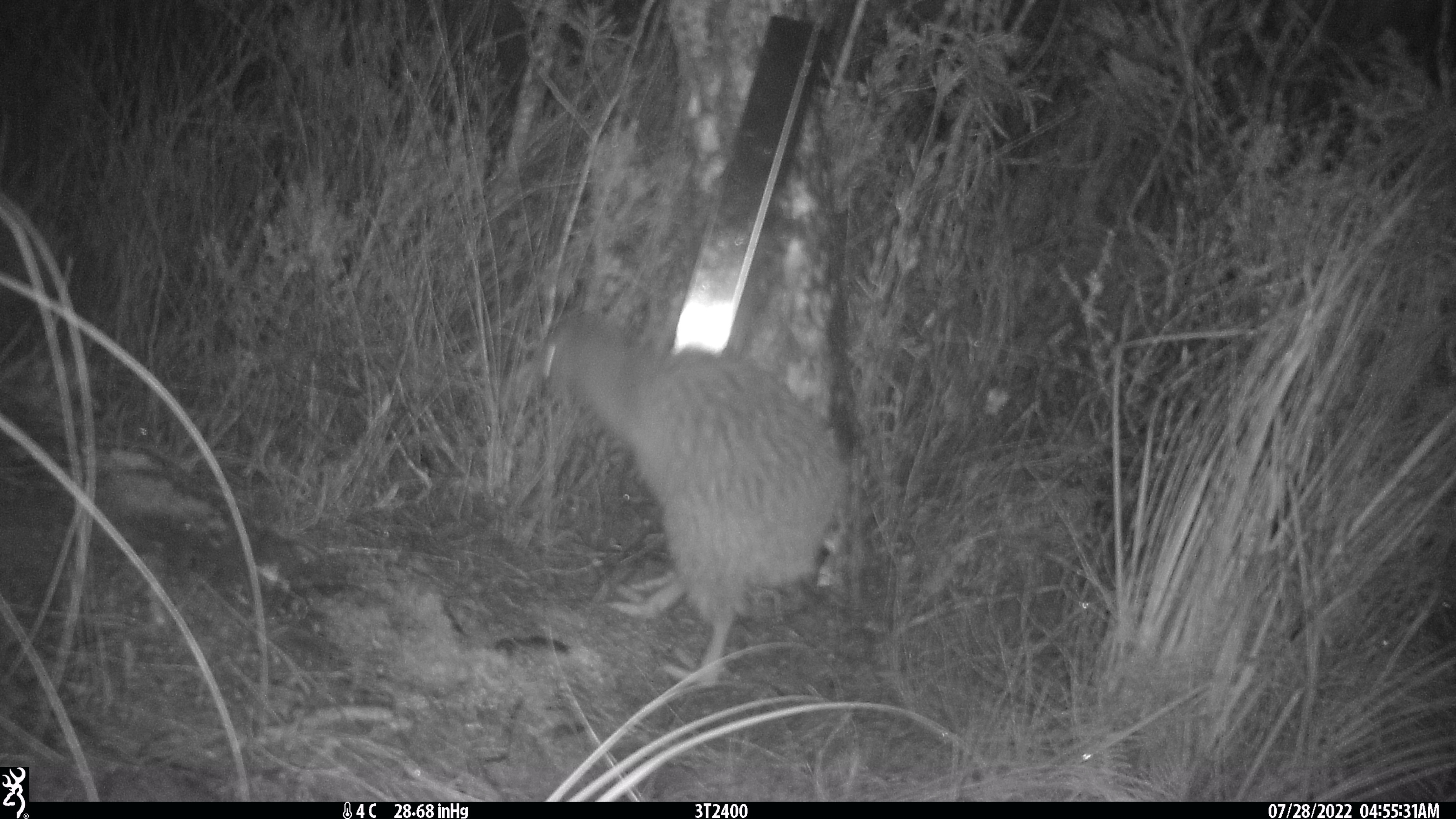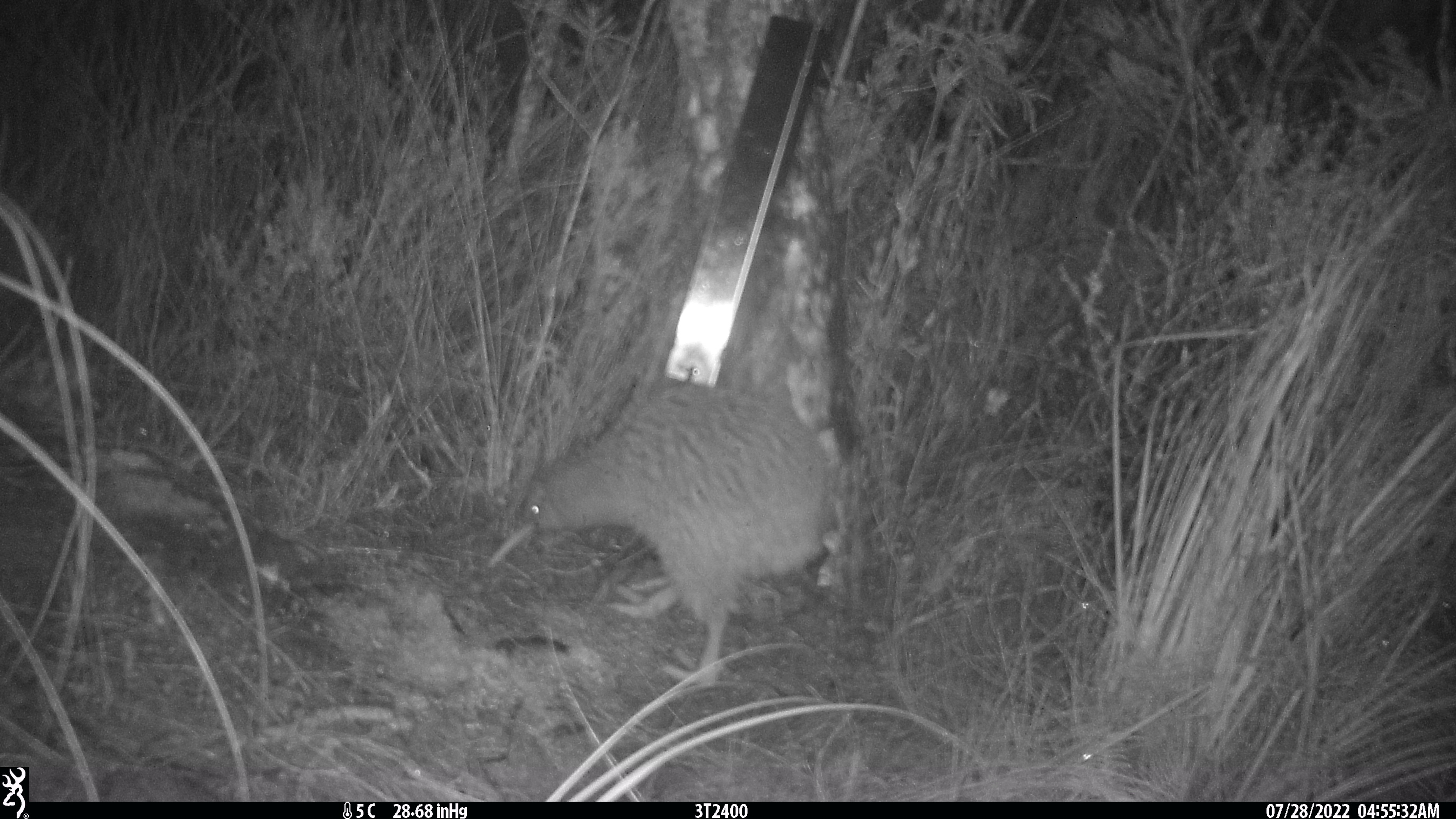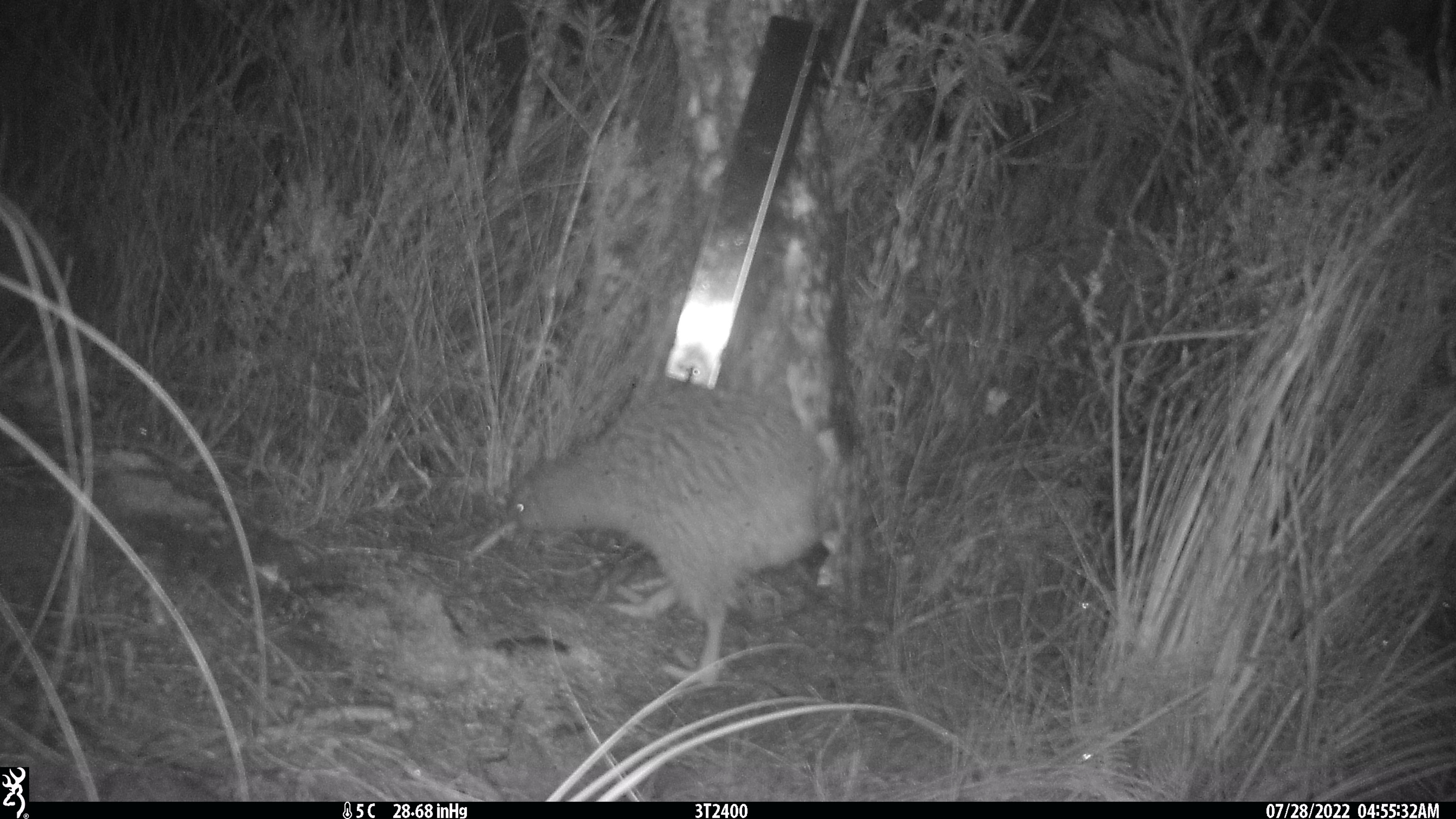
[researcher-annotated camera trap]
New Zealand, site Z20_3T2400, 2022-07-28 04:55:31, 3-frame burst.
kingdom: Animalia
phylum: Chordata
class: Aves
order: Apterygiformes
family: Apterygidae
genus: Apteryx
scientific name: Apteryx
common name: kiwi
Kiwi (Apteryx).